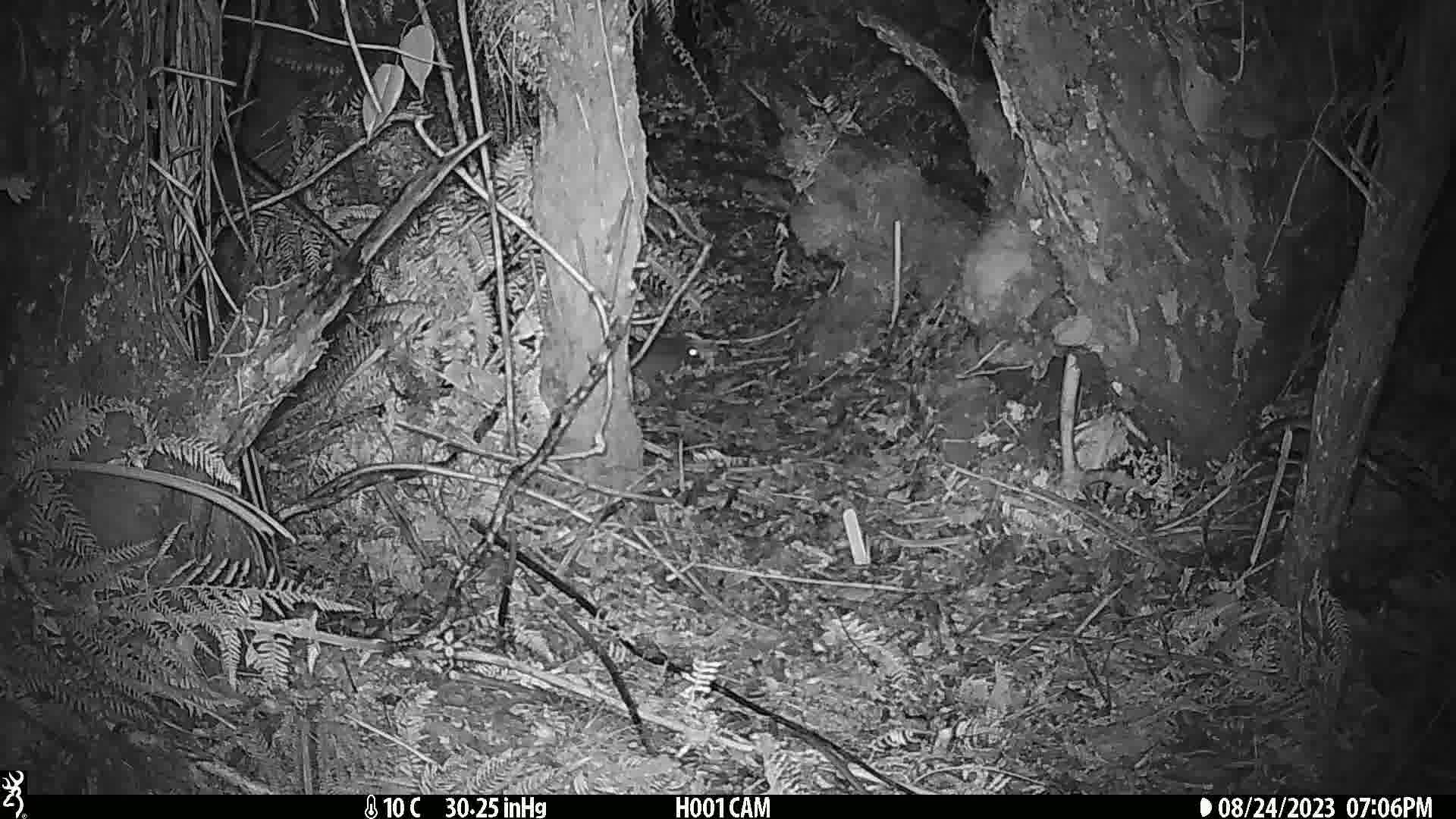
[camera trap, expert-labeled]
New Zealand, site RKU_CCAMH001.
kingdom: Animalia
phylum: Chordata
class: Mammalia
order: Rodentia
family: Muridae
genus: Rattus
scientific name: Rattus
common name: rat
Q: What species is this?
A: Rat (Rattus).